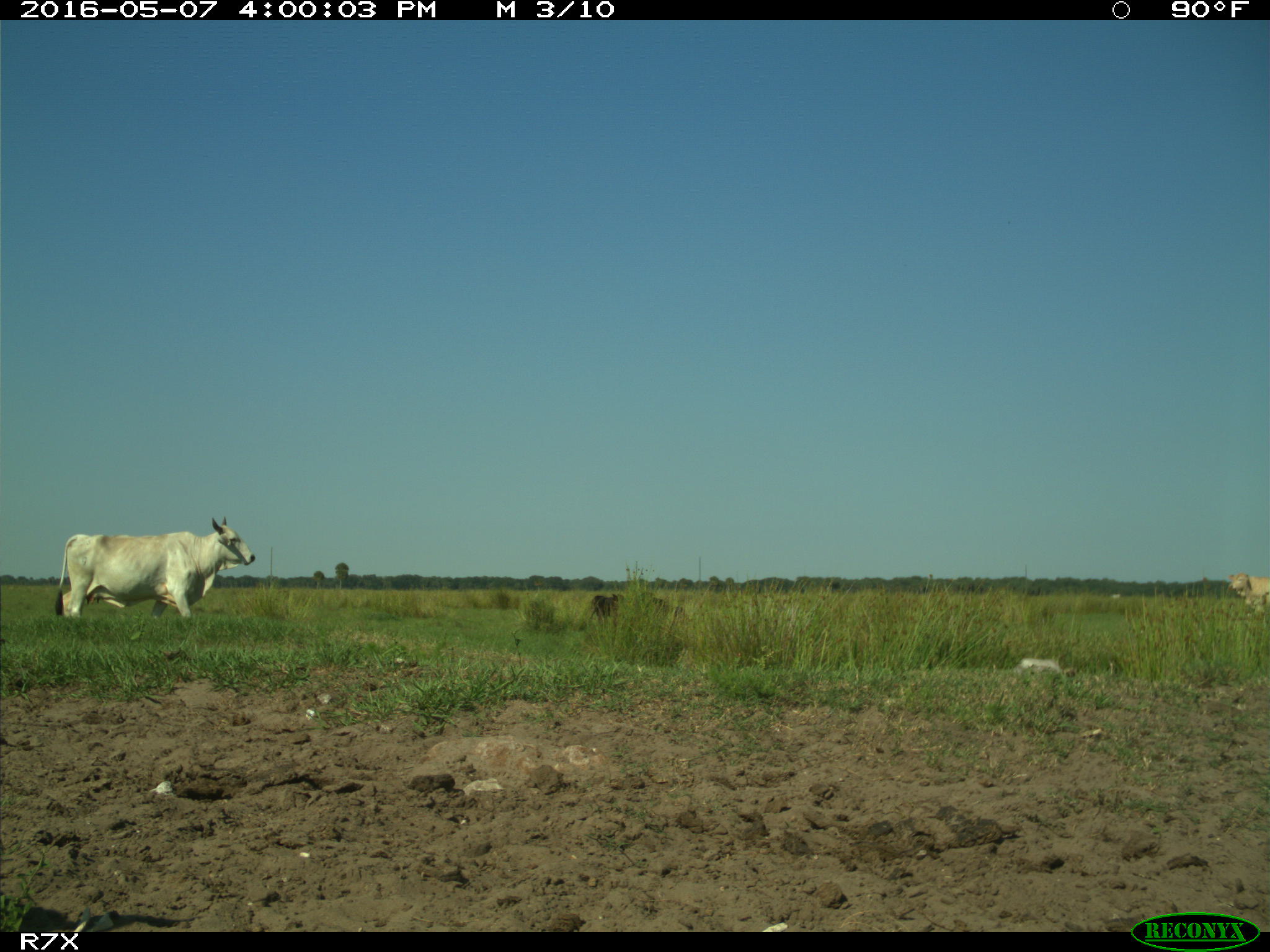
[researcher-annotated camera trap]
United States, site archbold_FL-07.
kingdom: Animalia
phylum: Chordata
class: Mammalia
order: Artiodactyla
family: Bovidae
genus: Bos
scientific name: Bos taurus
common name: domestic cow